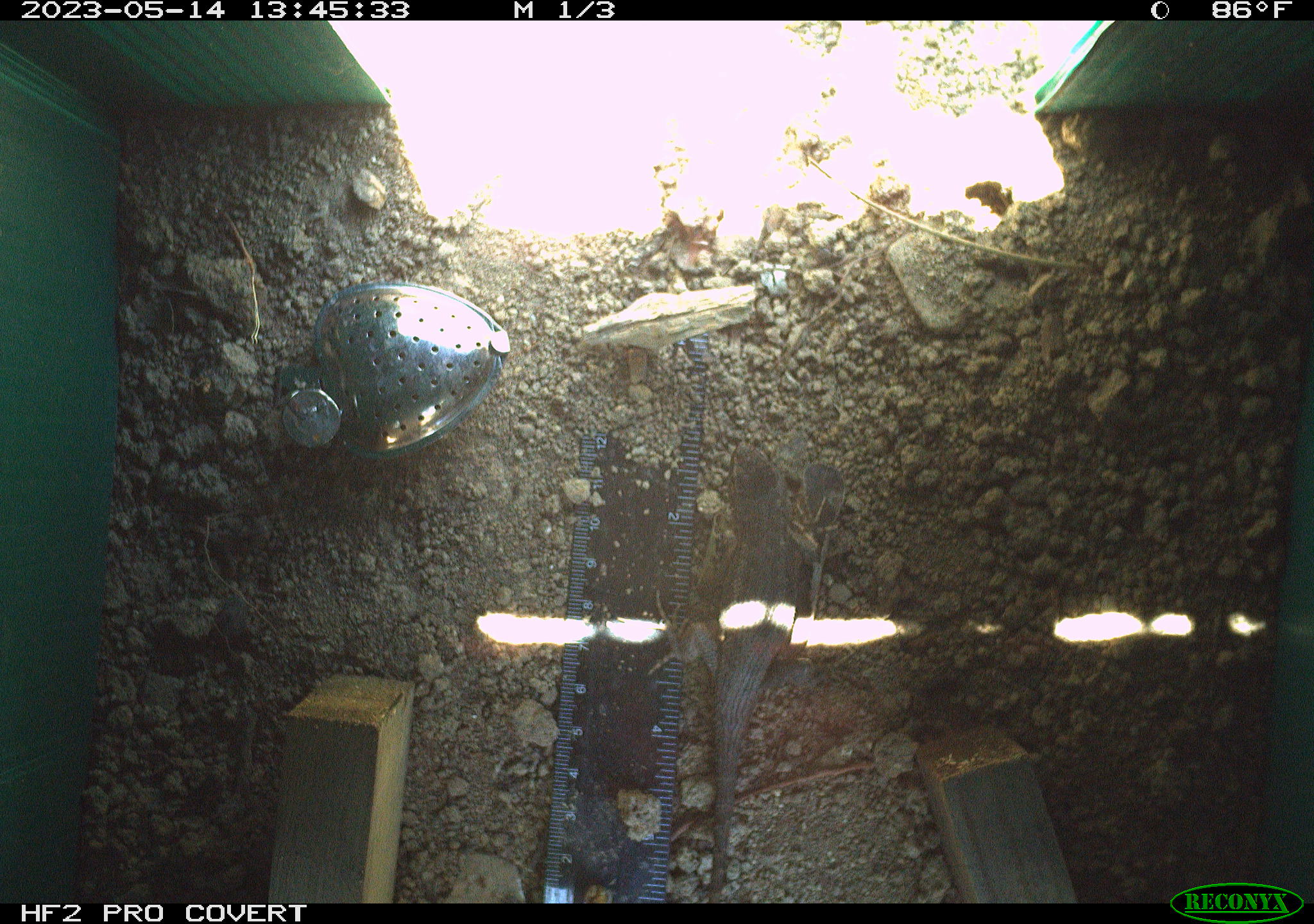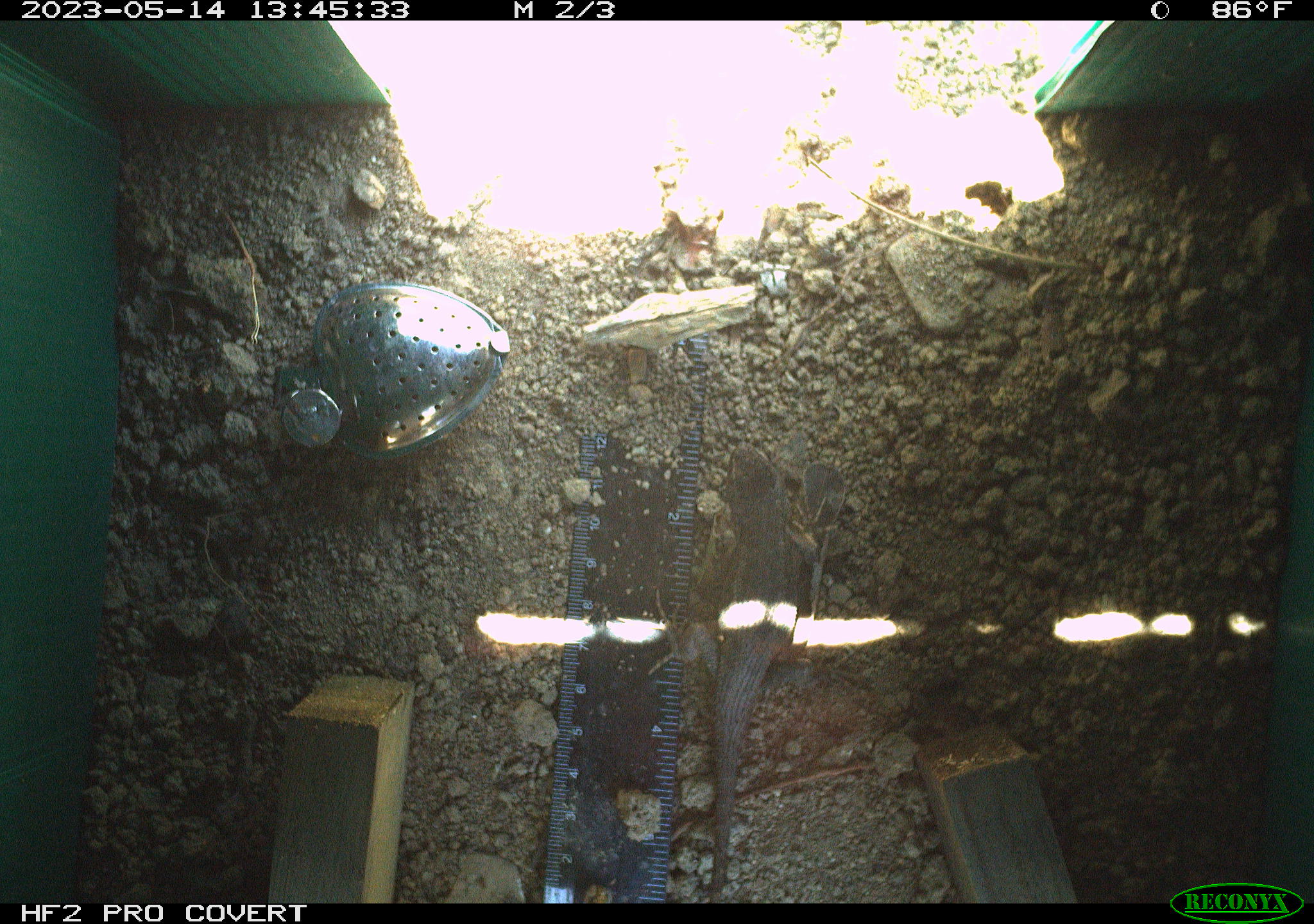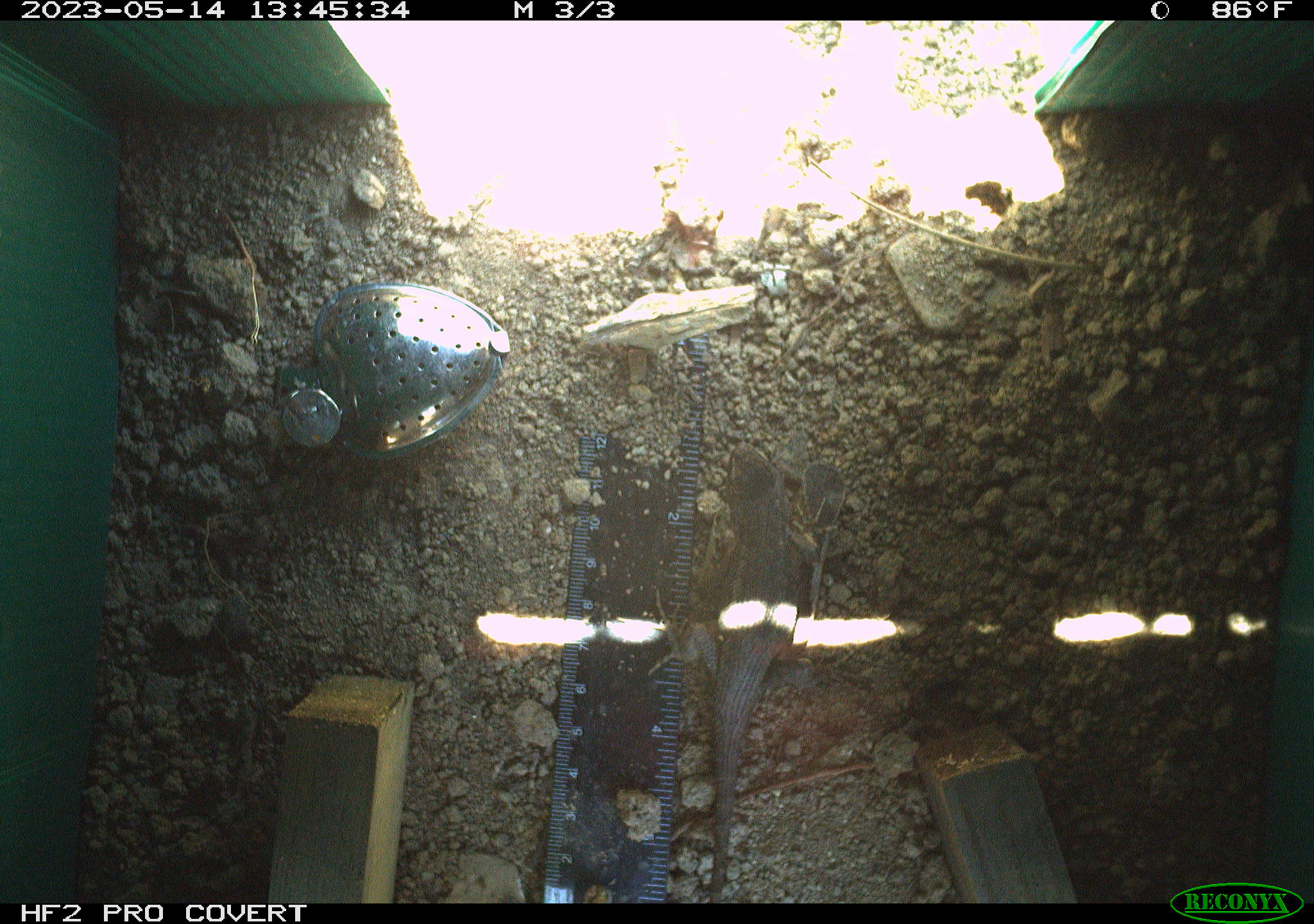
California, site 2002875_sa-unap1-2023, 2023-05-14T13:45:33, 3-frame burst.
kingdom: Animalia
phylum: Chordata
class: Reptilia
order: Squamata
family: Phrynosomatidae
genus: Sceloporus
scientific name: Sceloporus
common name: spiny lizards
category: sceloporus species